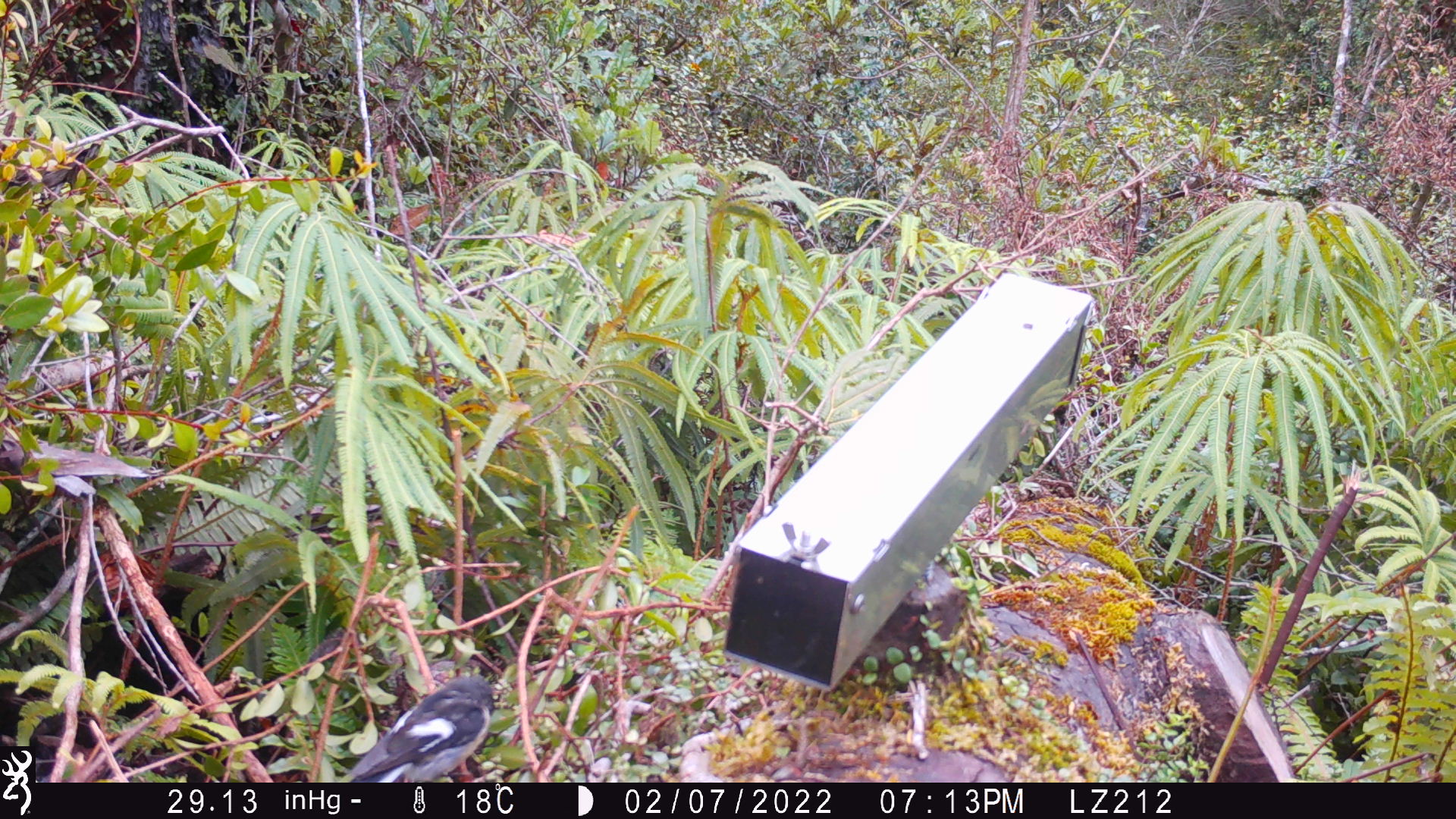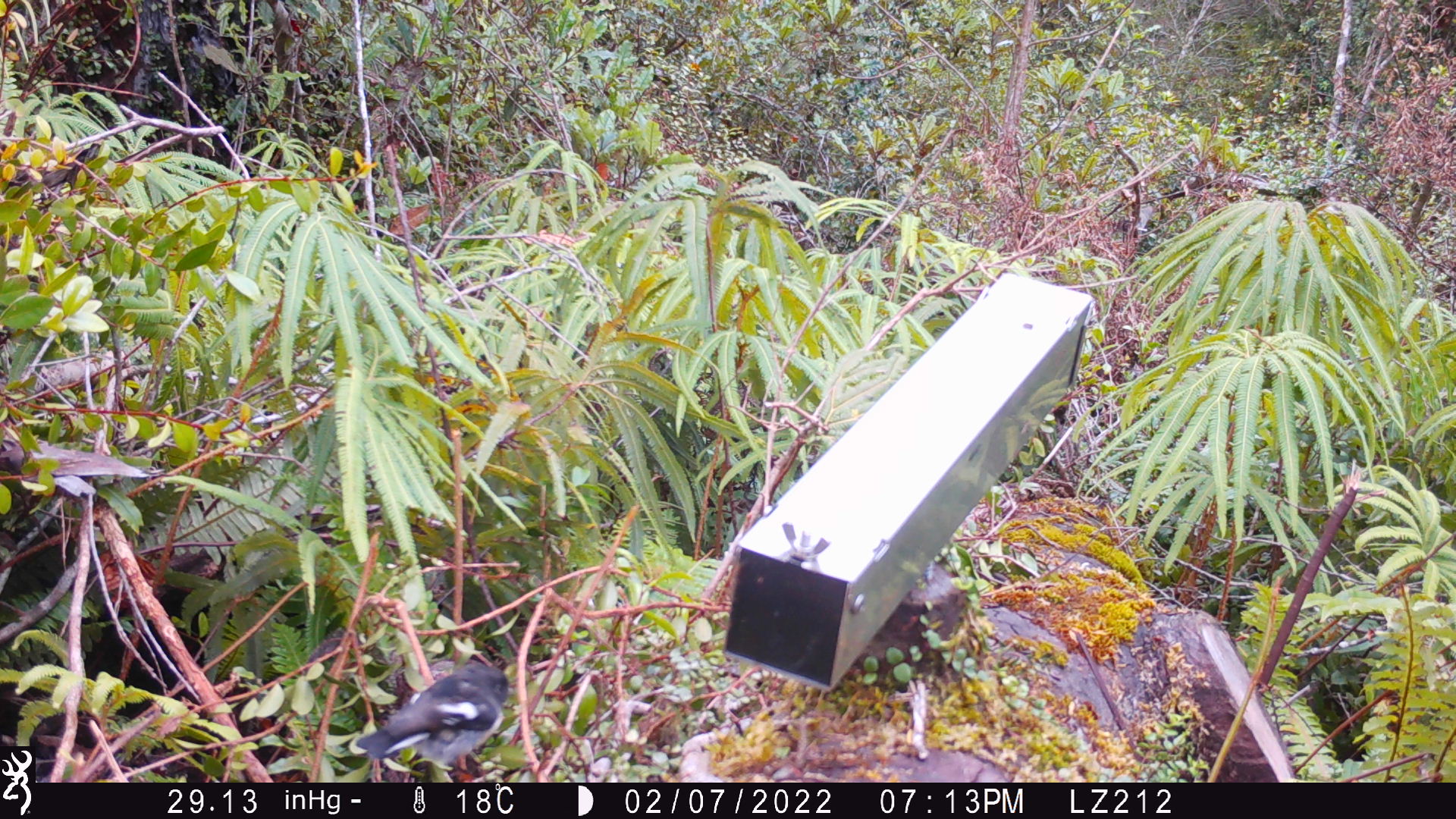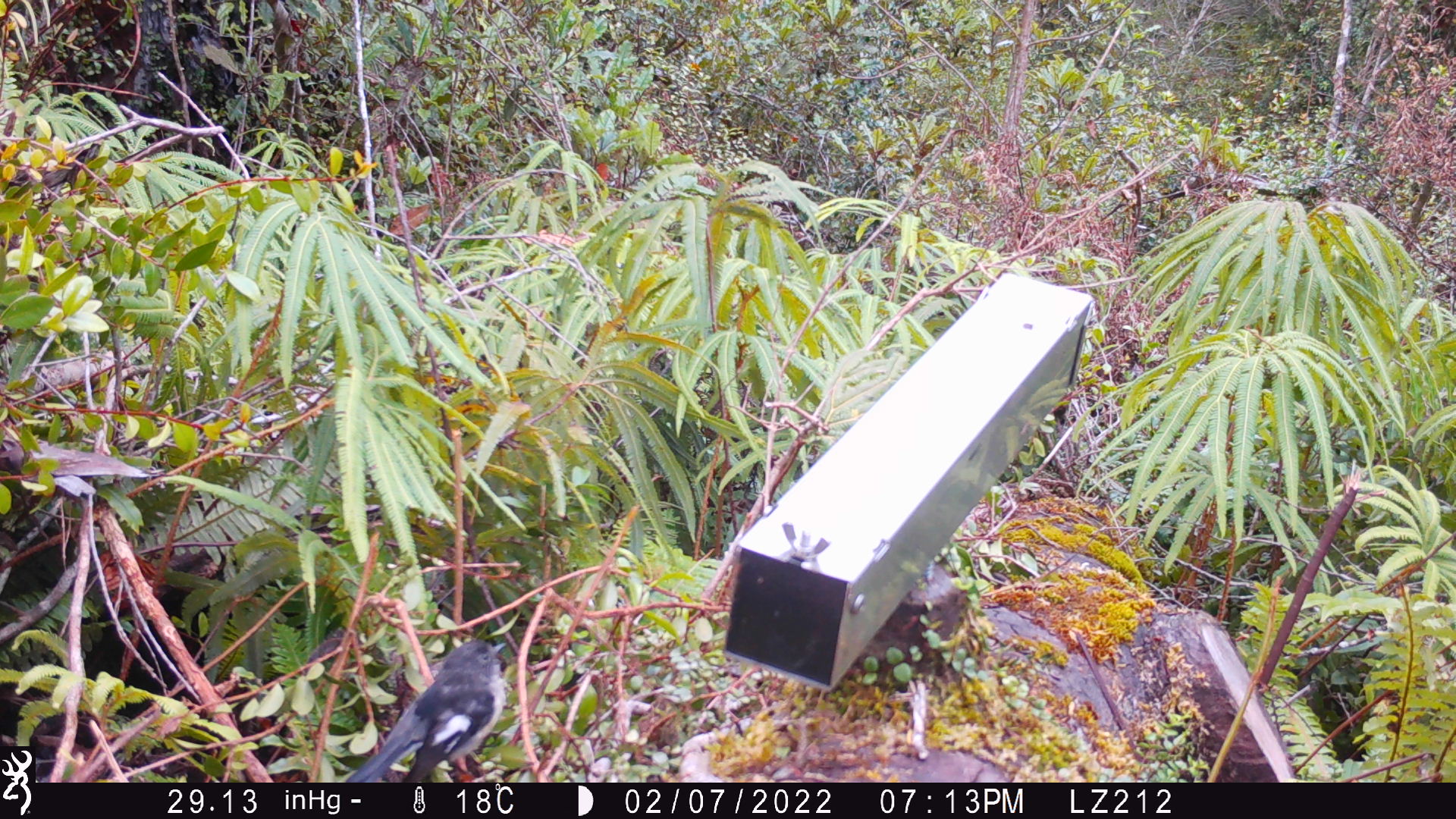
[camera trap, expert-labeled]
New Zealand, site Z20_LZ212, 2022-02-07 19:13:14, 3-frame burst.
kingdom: Animalia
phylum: Chordata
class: Aves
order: Passeriformes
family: Petroicidae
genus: Petroica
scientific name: Petroica macrocephala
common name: tomtit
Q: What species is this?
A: Tomtit (Petroica macrocephala).